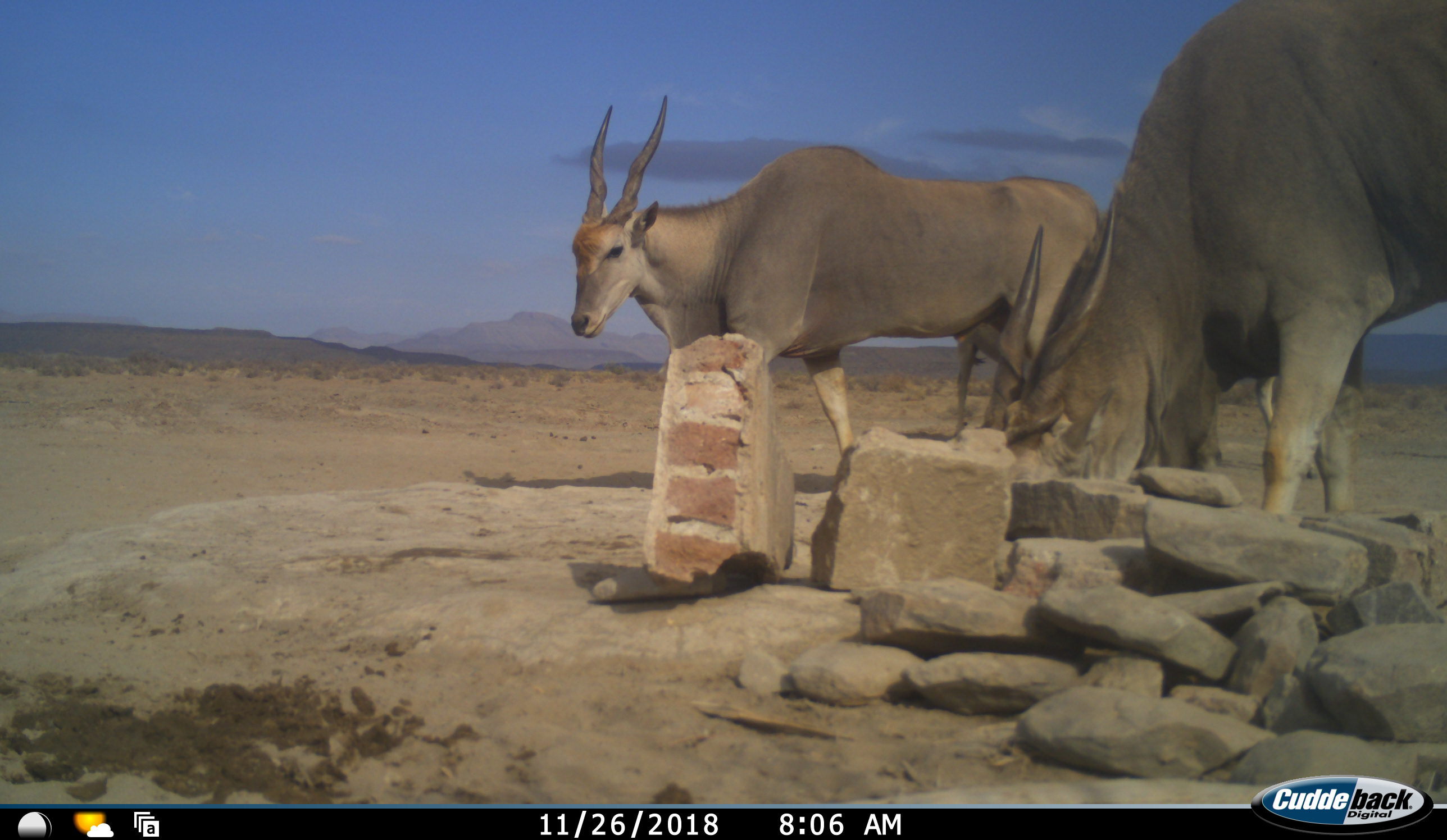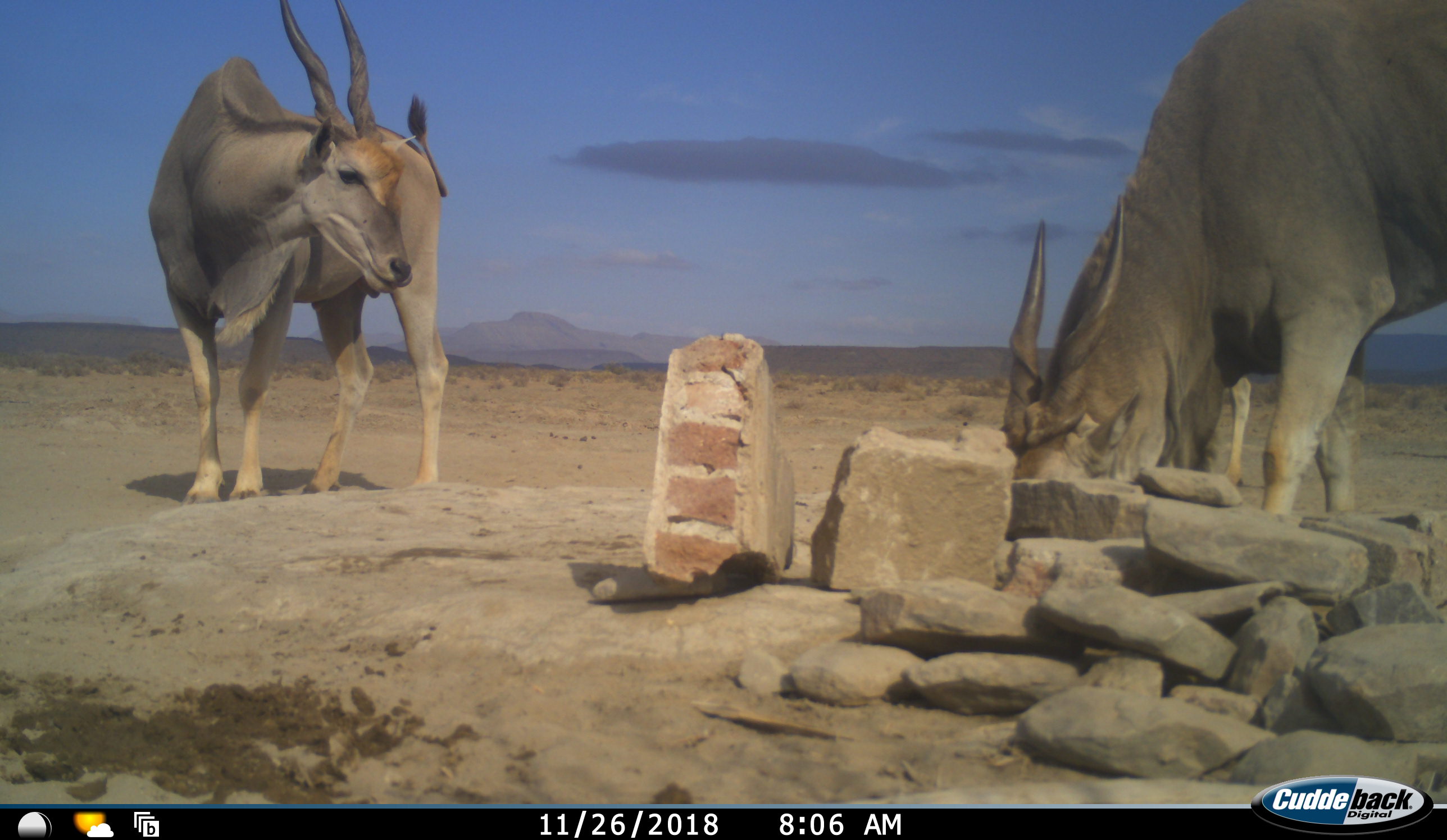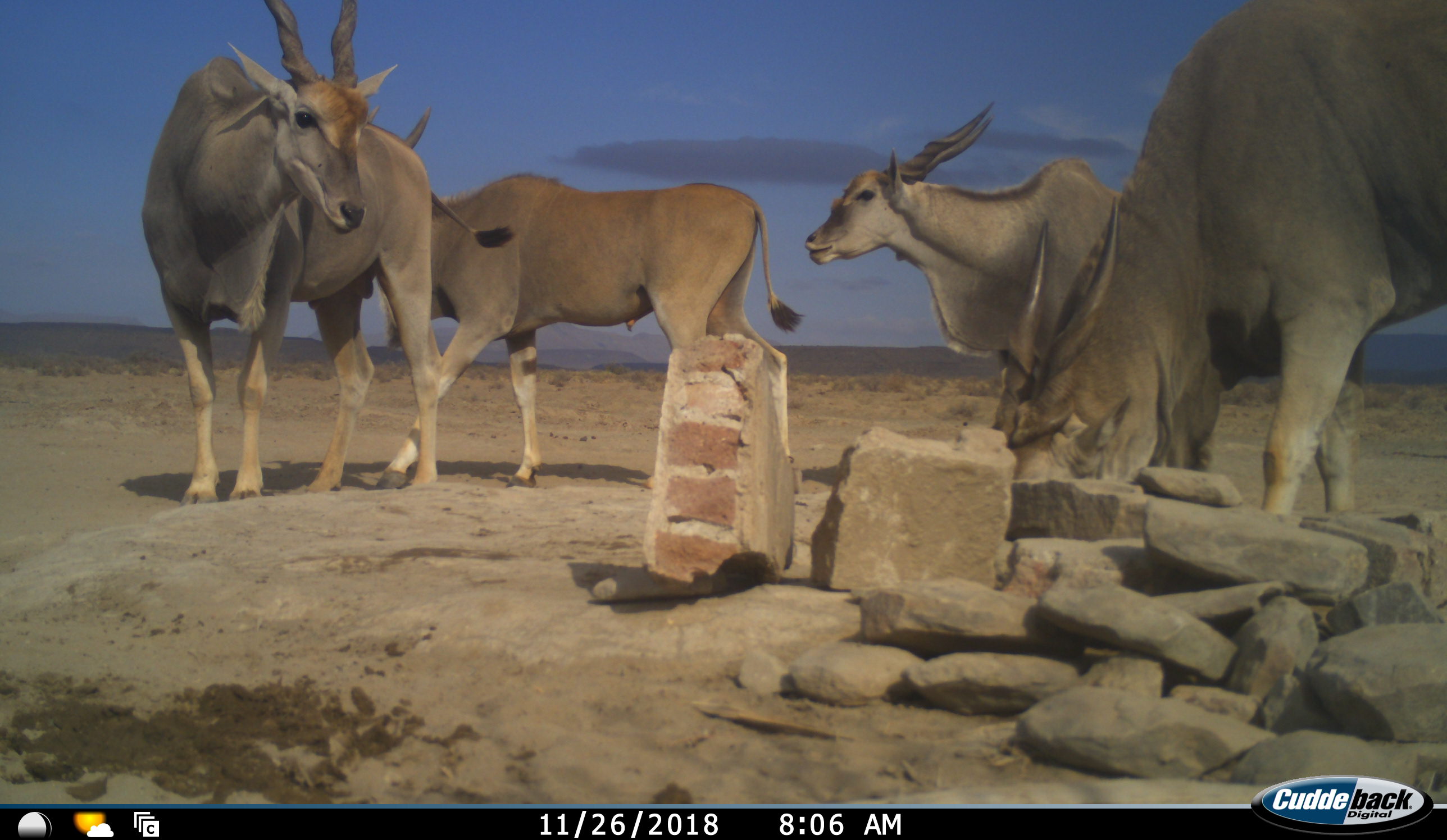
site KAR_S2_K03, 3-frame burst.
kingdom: Animalia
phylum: Chordata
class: Mammalia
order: Artiodactyla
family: Bovidae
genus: Tragelaphus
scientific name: Tragelaphus oryx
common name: eland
Eland (Tragelaphus oryx), count 4. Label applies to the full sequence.